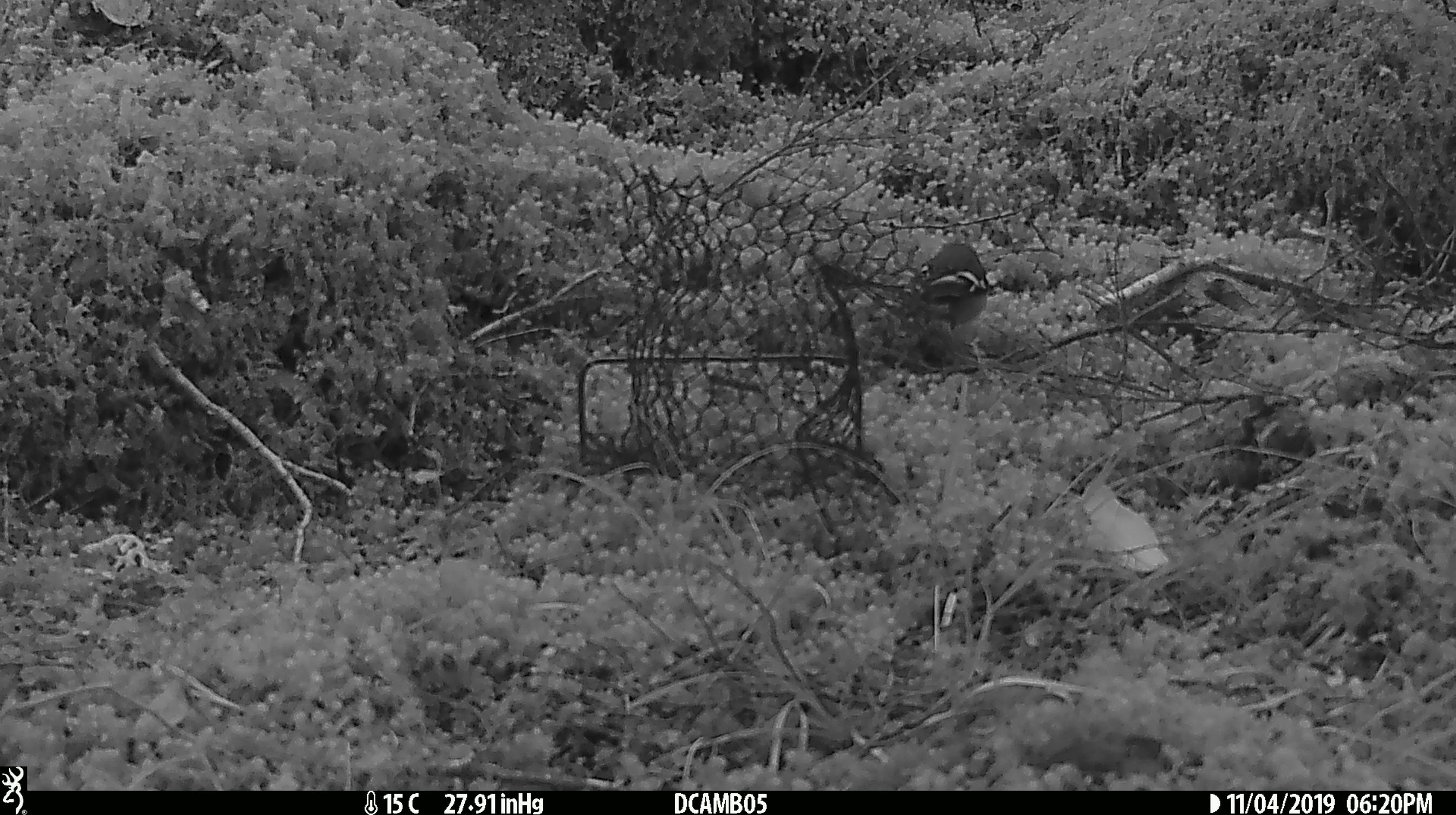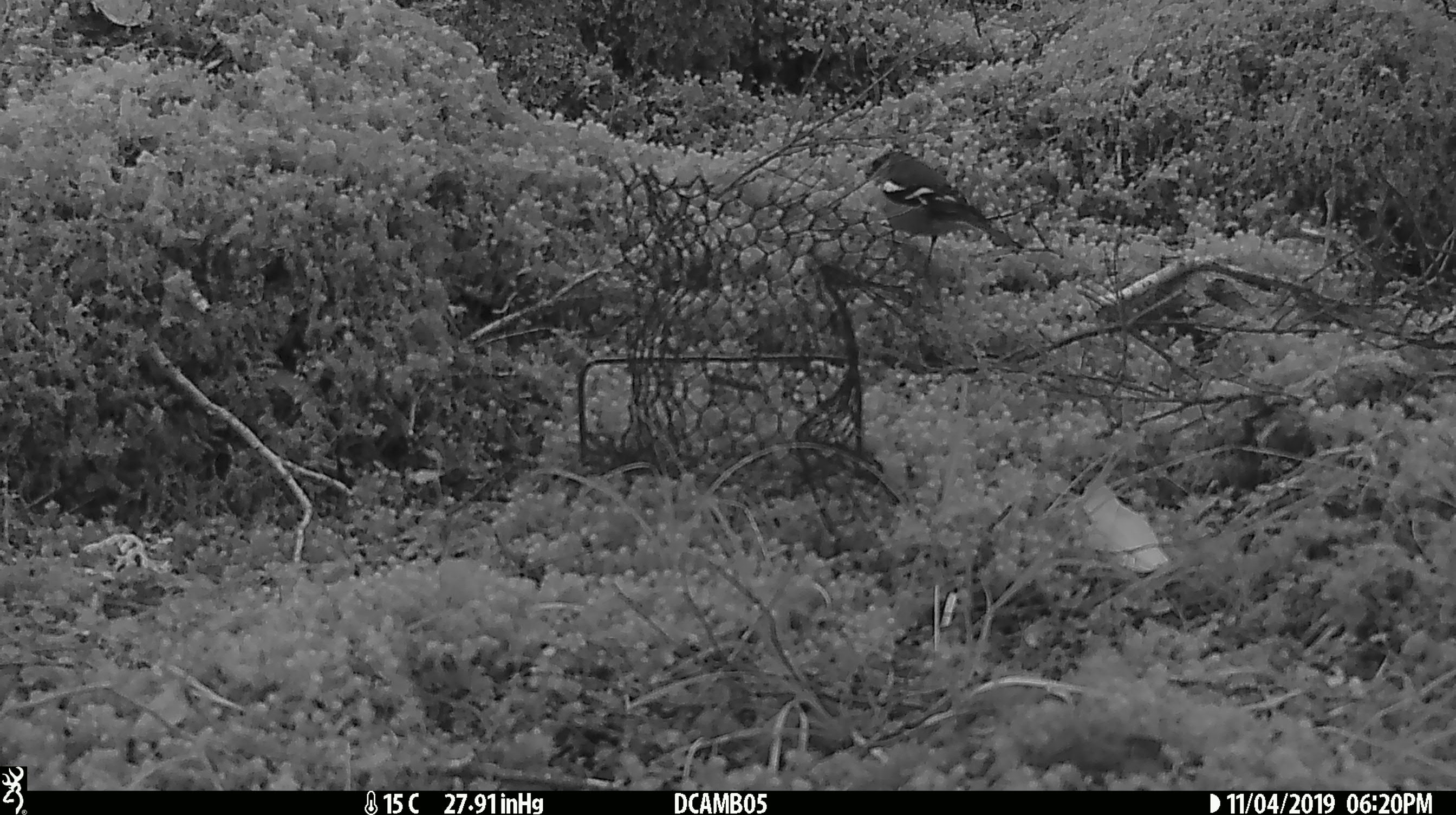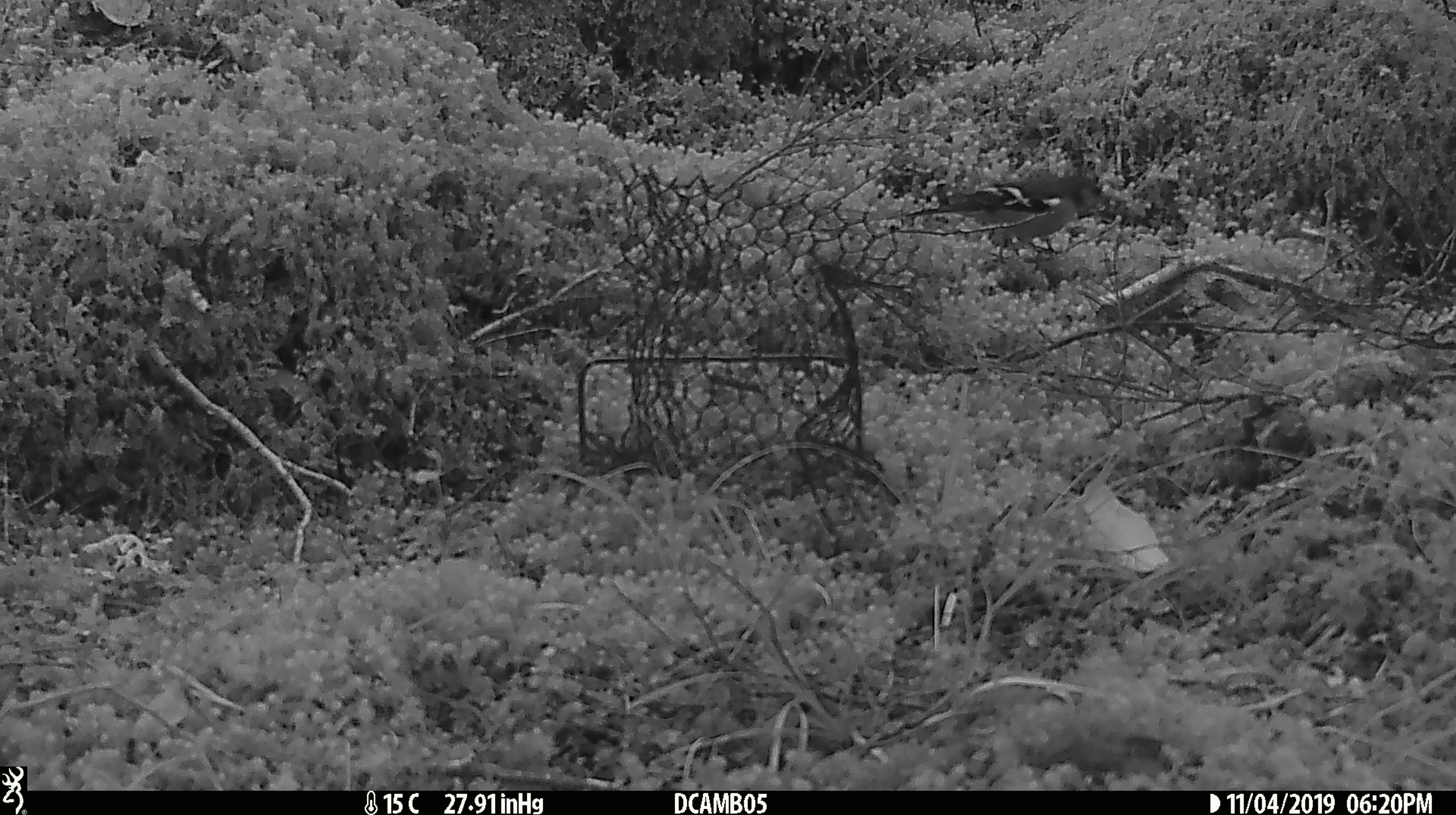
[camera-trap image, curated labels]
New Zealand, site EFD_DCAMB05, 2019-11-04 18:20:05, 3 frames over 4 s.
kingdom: Animalia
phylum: Chordata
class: Aves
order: Passeriformes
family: Fringillidae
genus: Fringilla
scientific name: Fringilla coelebs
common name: common chaffinch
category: chaffinch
Chaffinch (common chaffinch) (Fringilla coelebs).